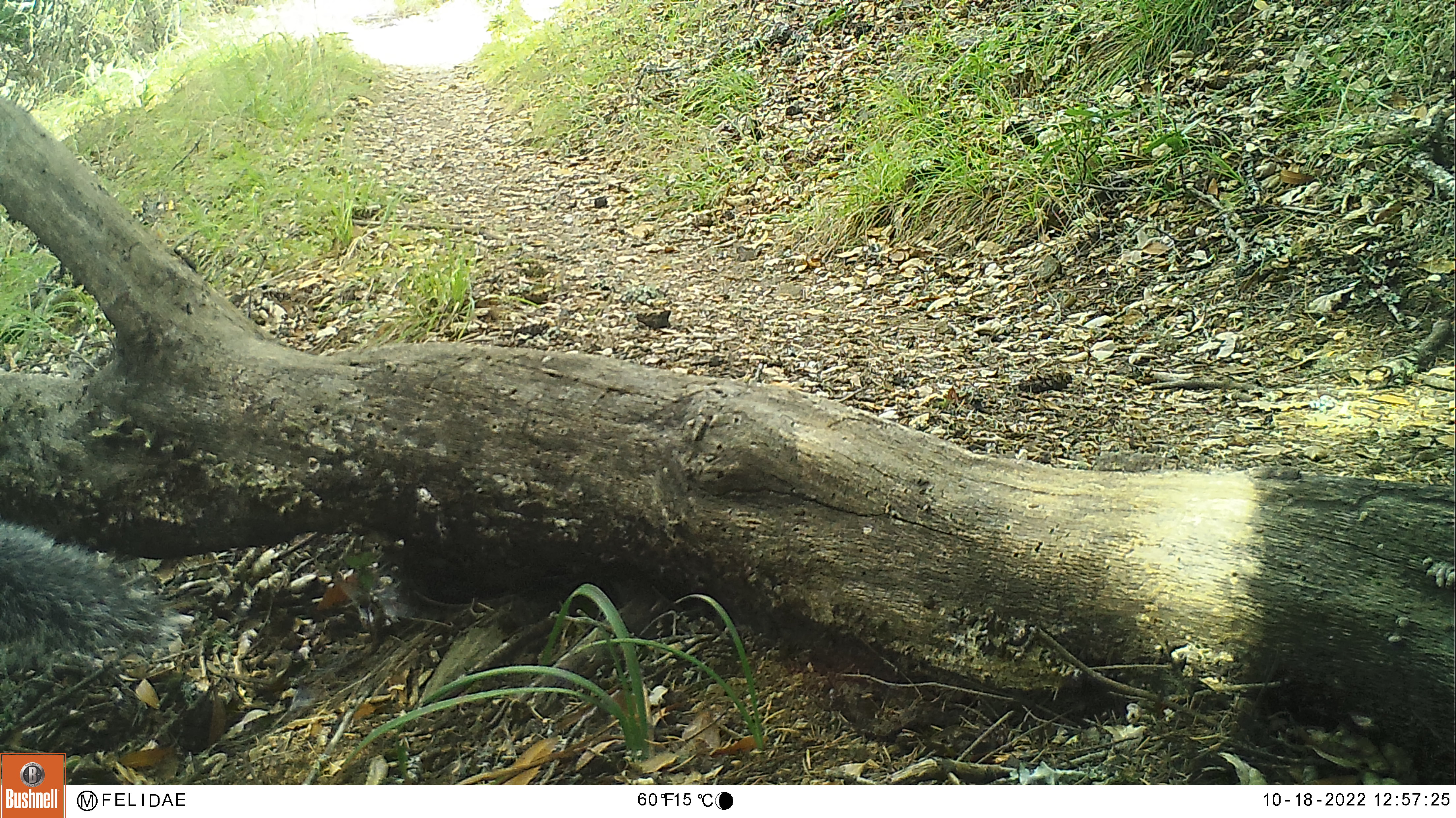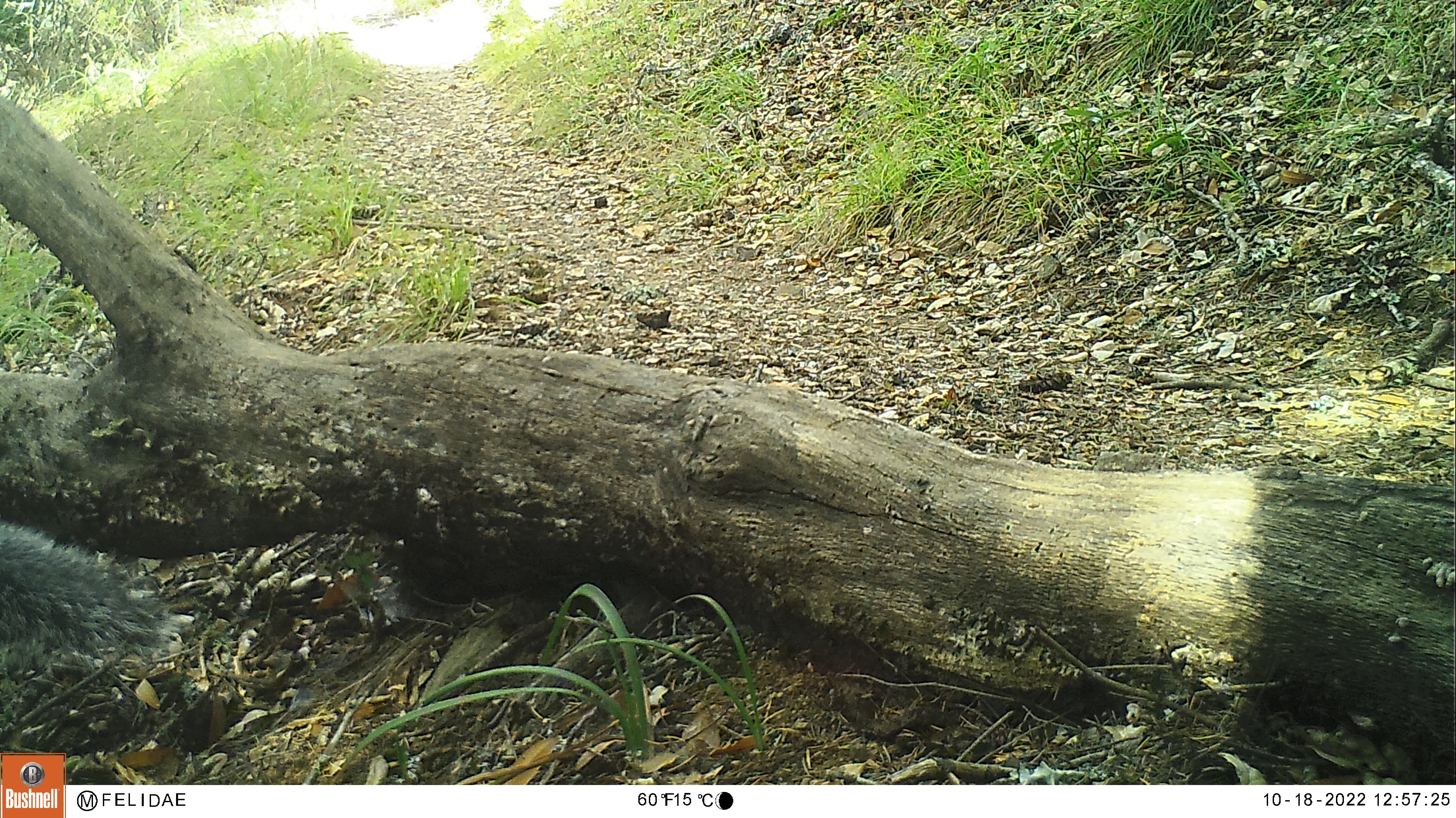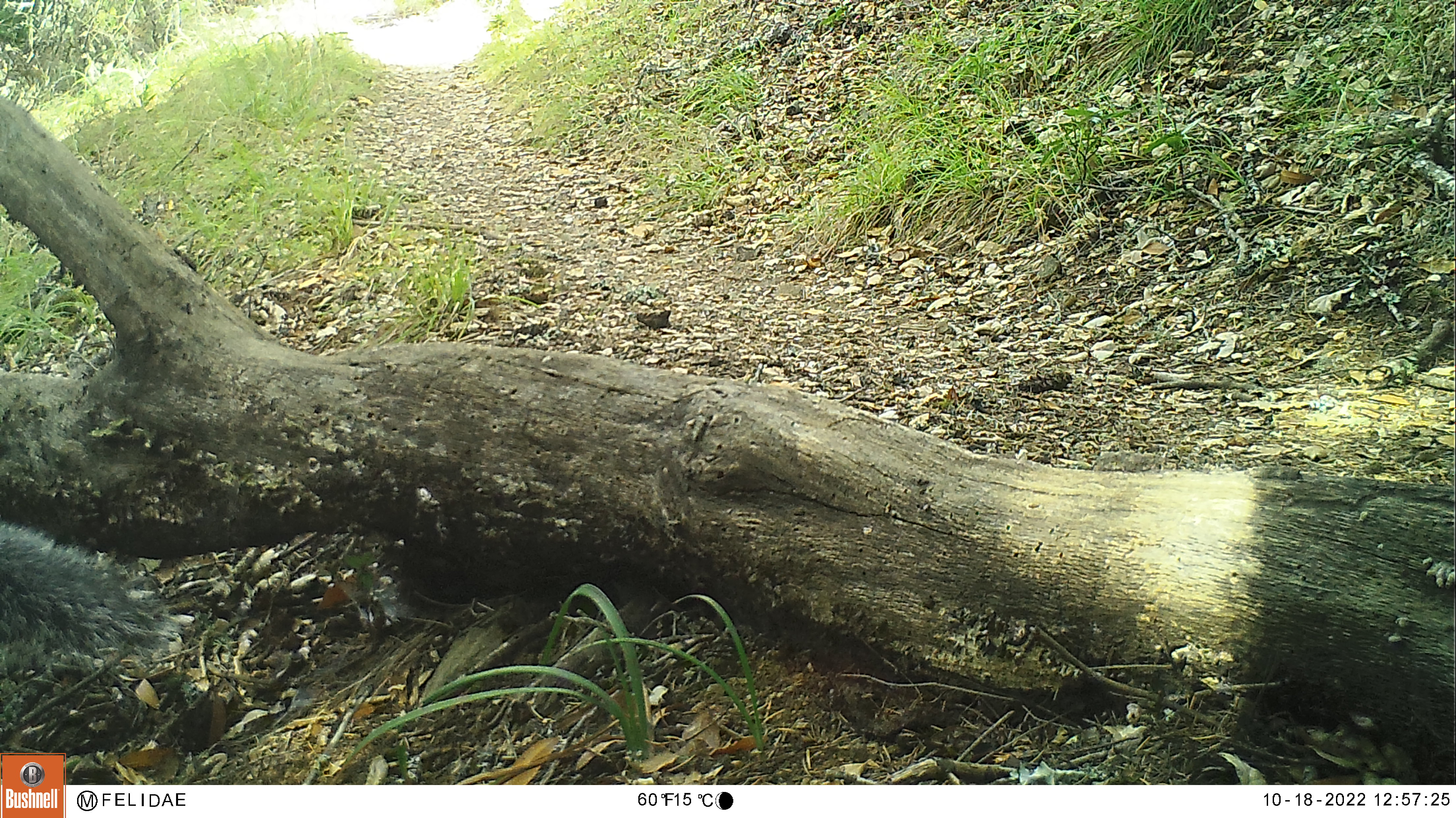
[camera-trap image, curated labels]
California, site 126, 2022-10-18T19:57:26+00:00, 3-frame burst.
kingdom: Animalia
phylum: Chordata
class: Mammalia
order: Rodentia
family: Sciuridae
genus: Sciurus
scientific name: Sciurus griseus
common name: western gray squirrel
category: western grey squirrel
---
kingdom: Animalia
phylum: Chordata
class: Mammalia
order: Rodentia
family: Sciuridae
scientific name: Sciuridae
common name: squirrel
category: unknown squirrel